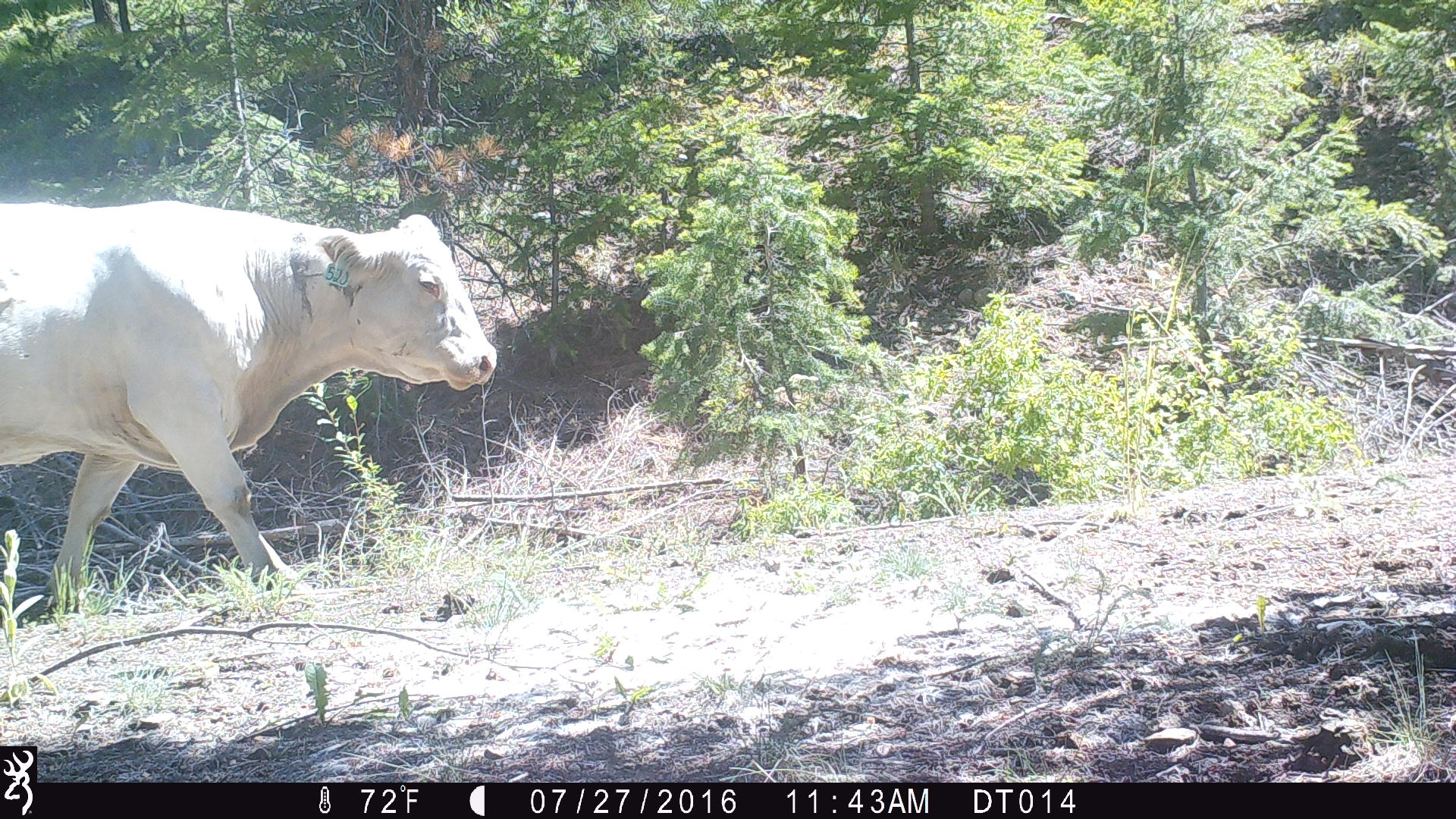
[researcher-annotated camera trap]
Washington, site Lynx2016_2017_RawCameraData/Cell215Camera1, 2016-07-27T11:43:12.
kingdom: Animalia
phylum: Chordata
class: Mammalia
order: Artiodactyla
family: Bovidae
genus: Bos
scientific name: Bos taurus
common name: domestic cattle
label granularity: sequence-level